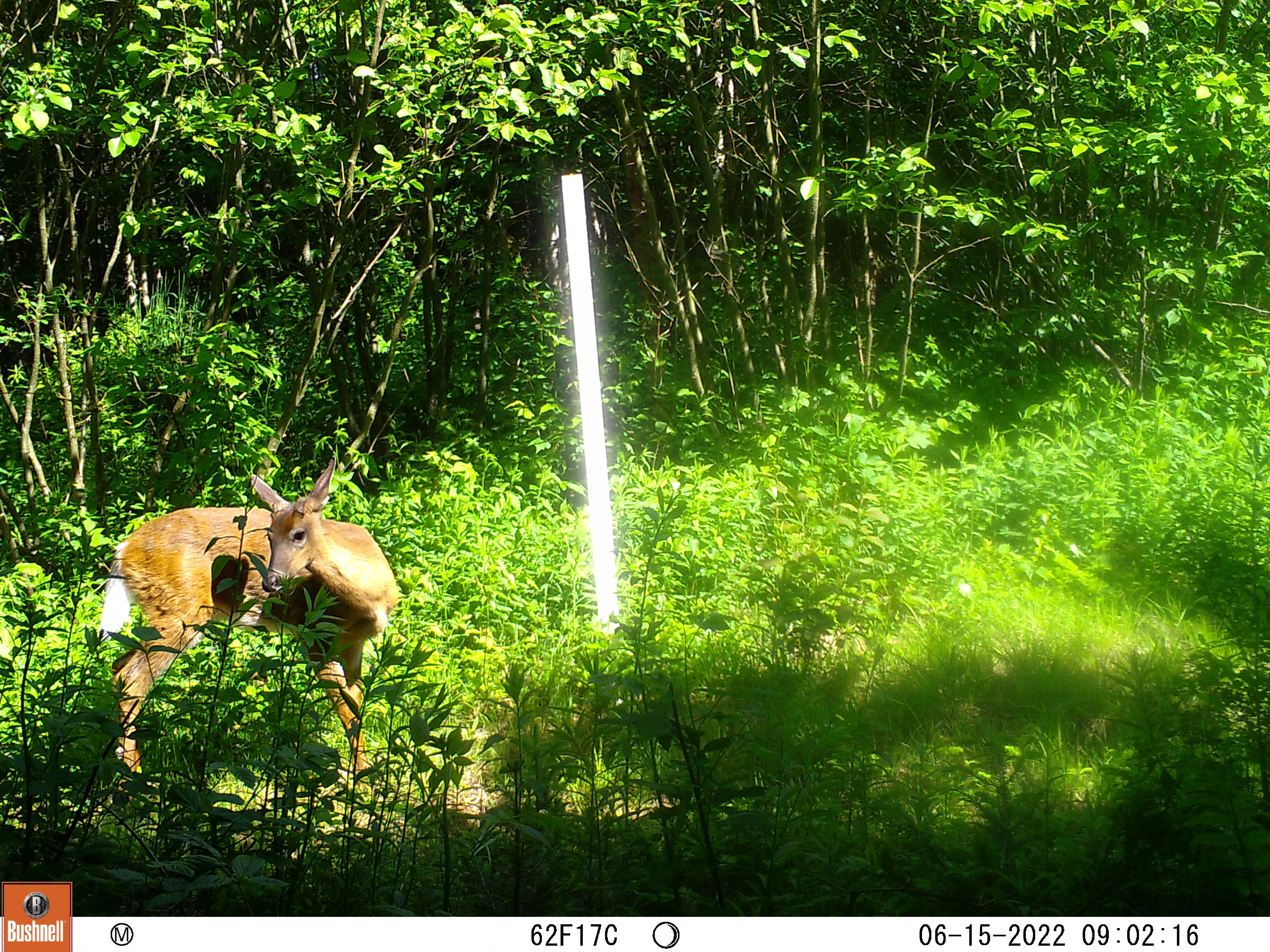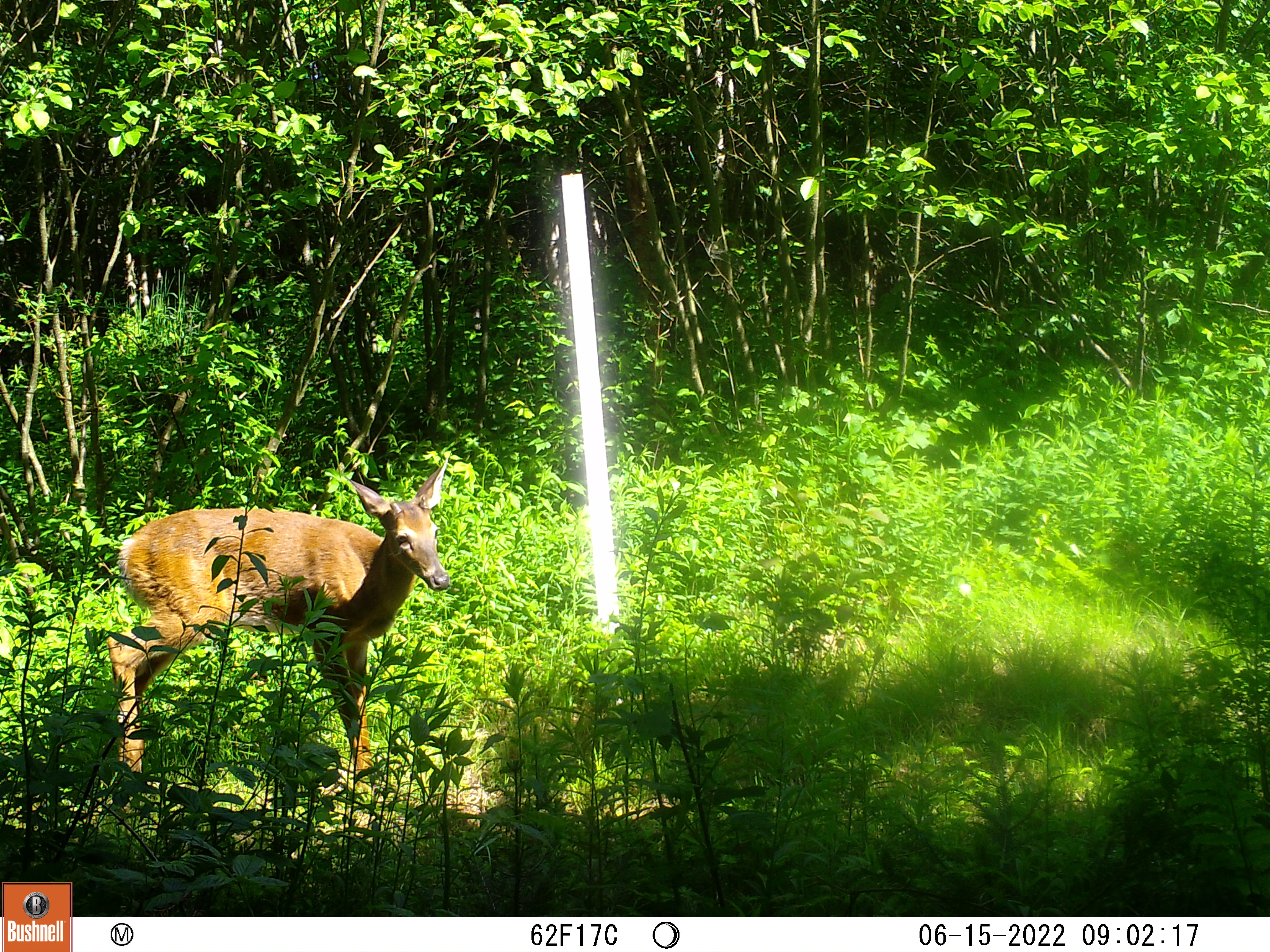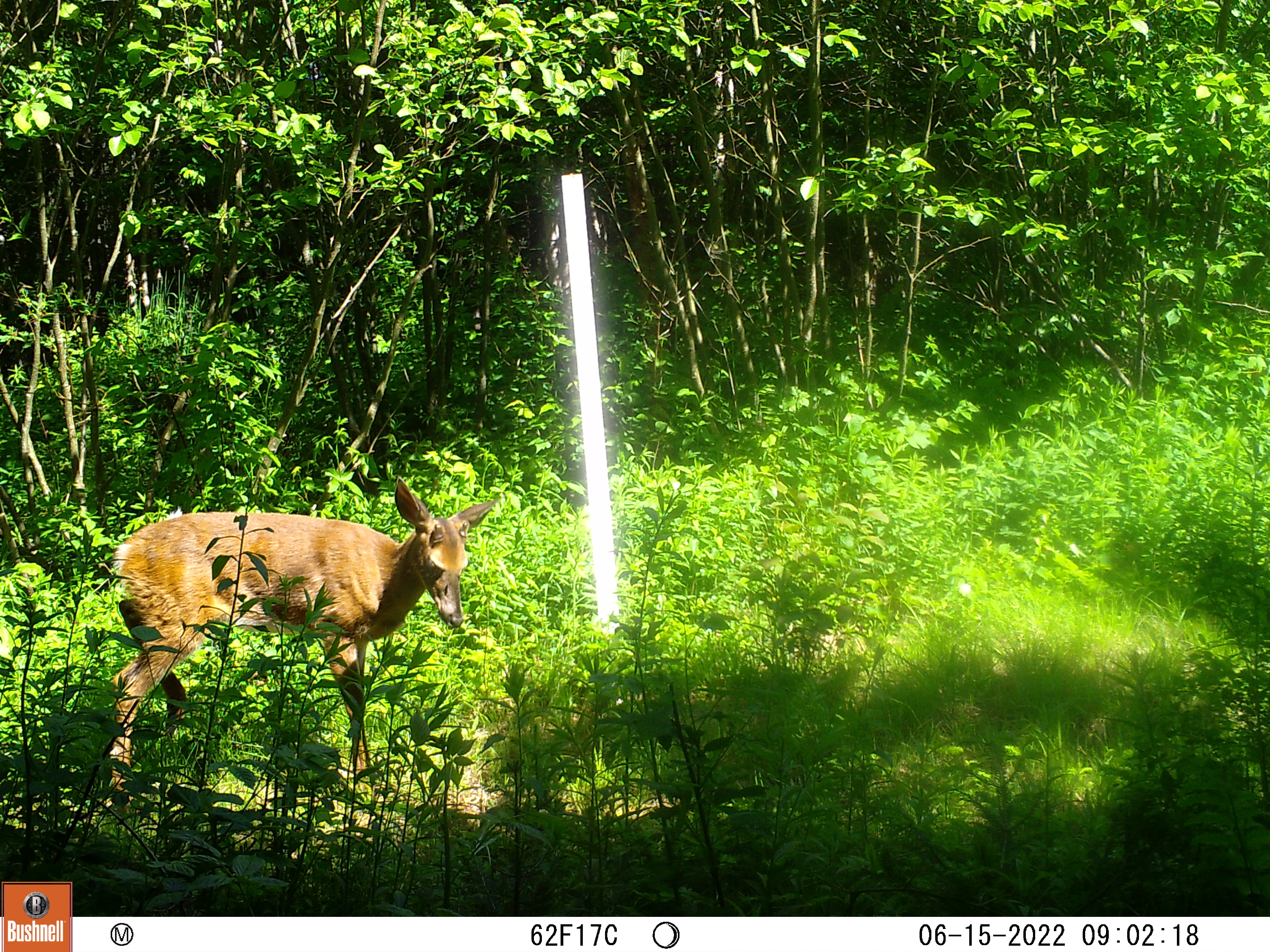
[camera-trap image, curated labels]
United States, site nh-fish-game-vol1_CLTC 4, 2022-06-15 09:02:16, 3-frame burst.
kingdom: Animalia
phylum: Chordata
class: Mammalia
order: Artiodactyla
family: Cervidae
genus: Odocoileus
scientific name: Odocoileus virginianus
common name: white-tailed deer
White-tailed deer (Odocoileus virginianus).